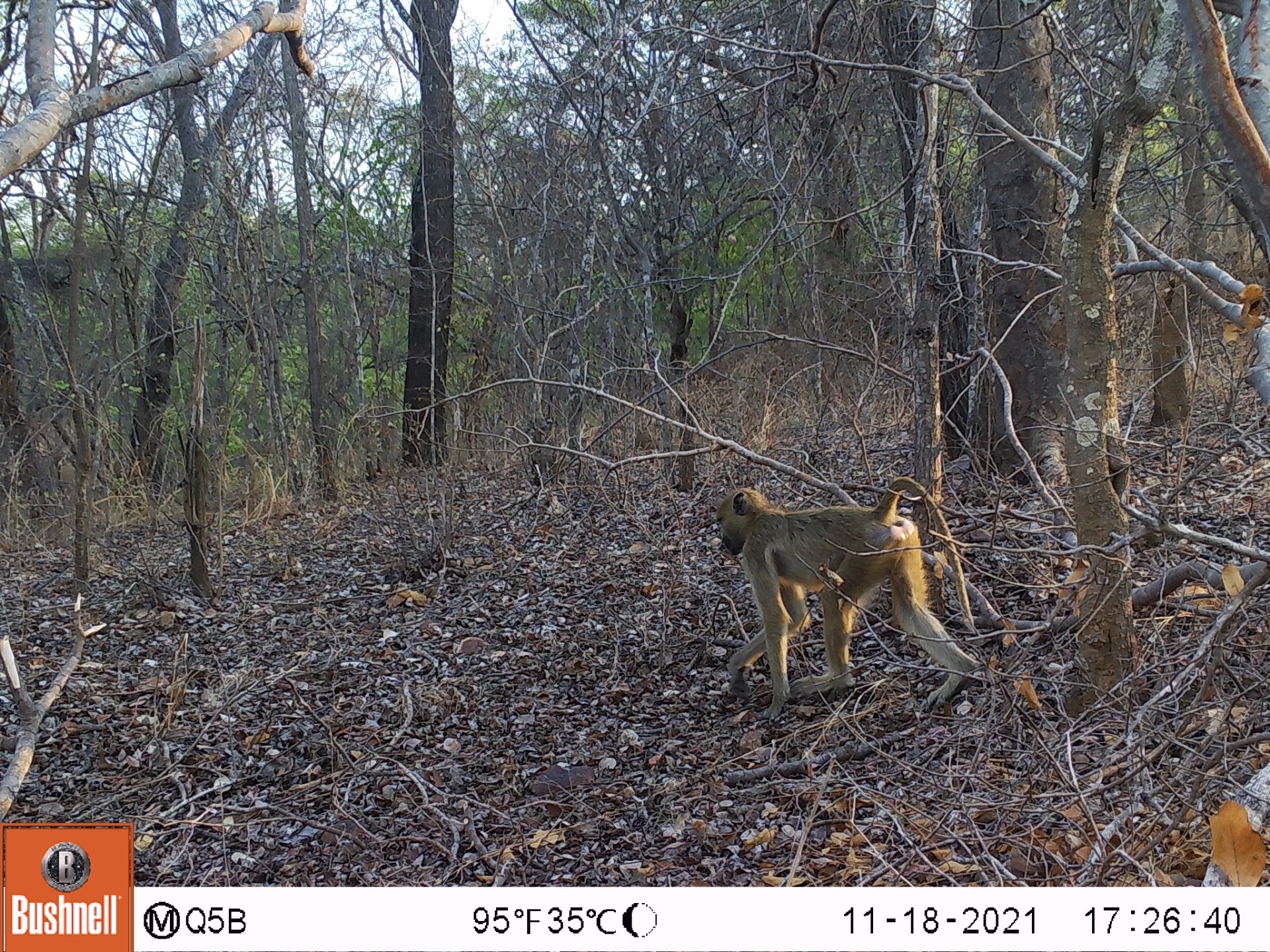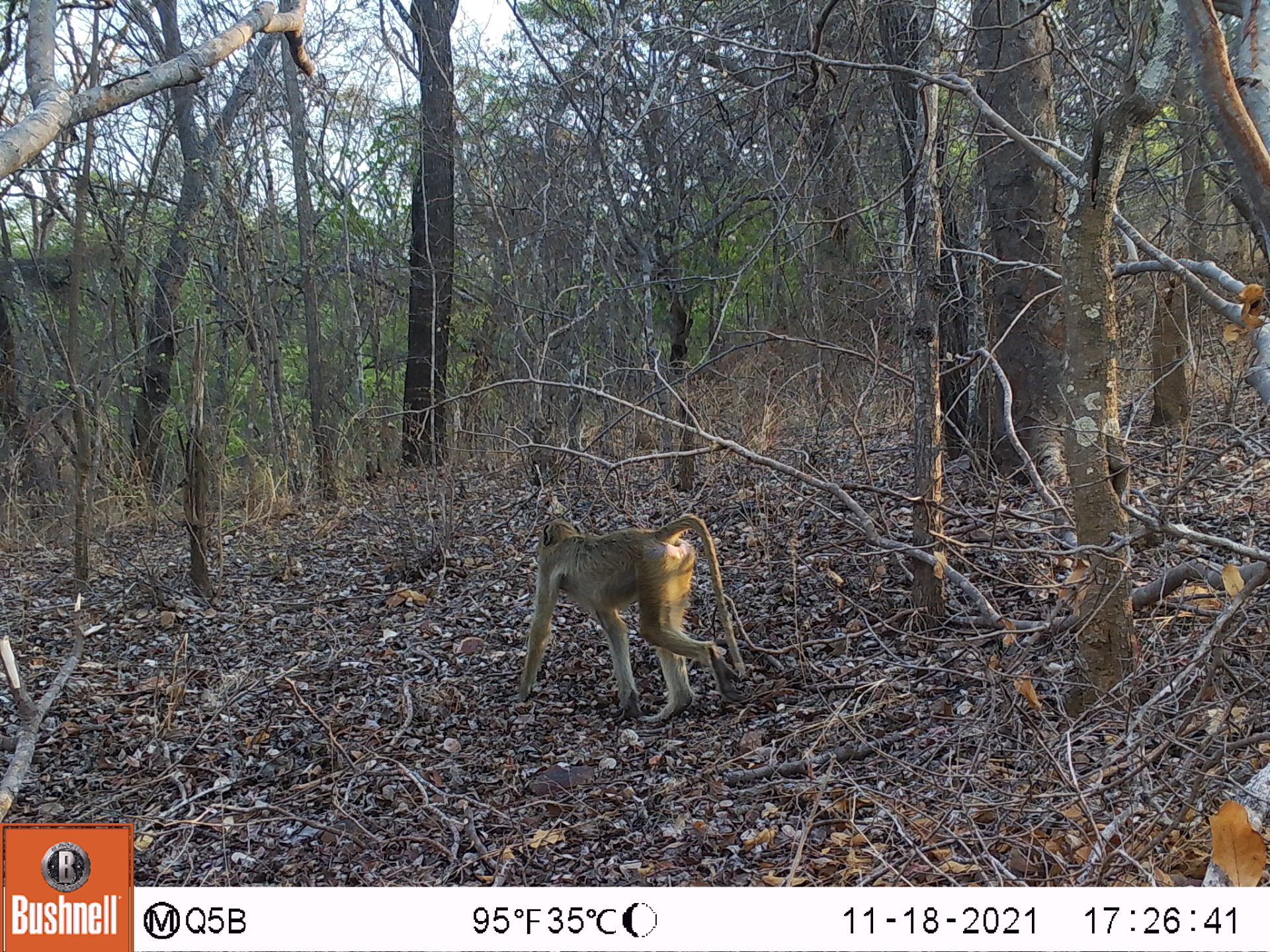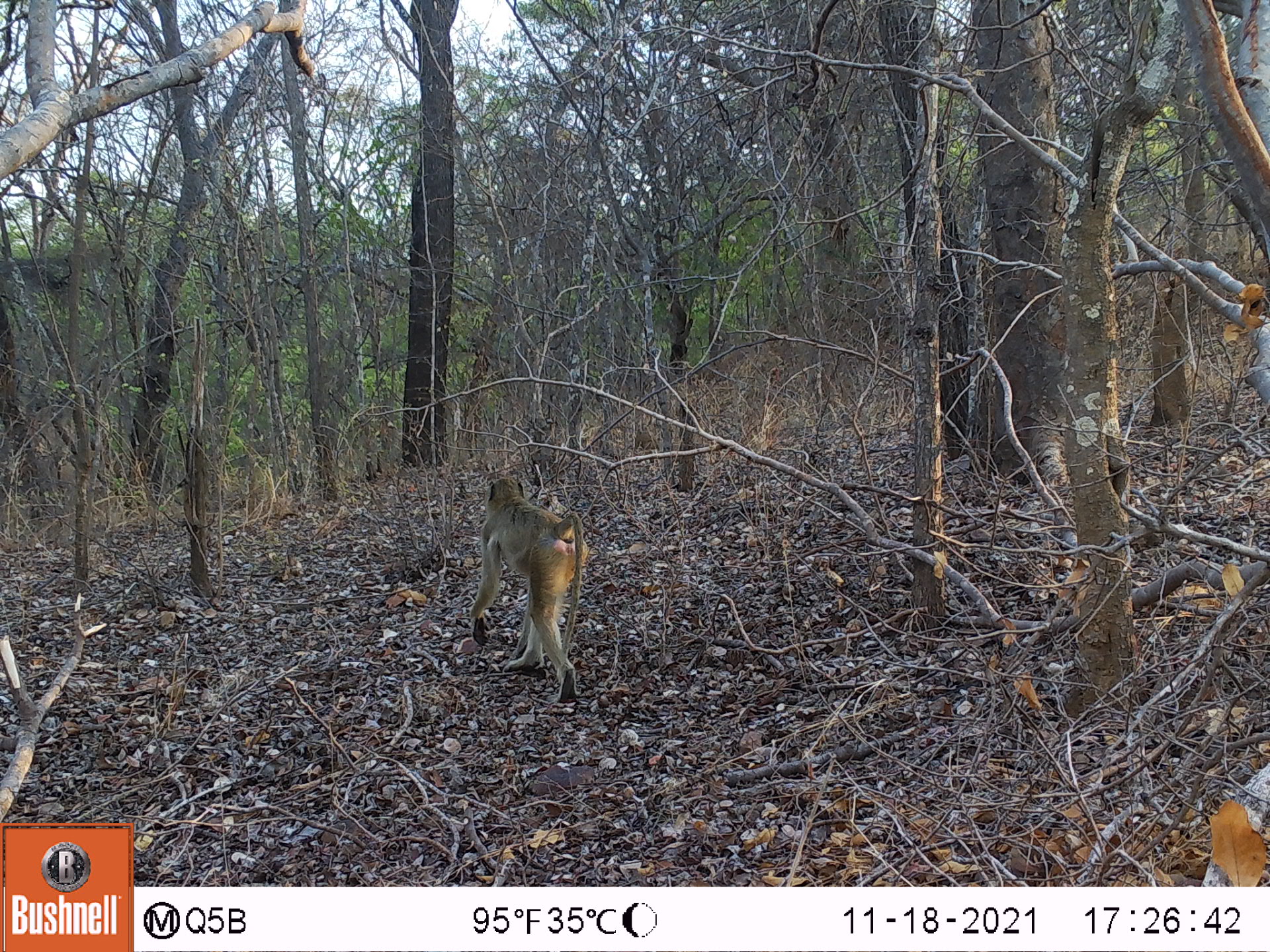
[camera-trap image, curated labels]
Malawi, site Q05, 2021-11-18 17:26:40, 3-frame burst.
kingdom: Animalia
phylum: Chordata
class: Mammalia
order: Primates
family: Cercopithecidae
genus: Papio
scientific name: Papio cynocephalus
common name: yellow baboon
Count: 1.